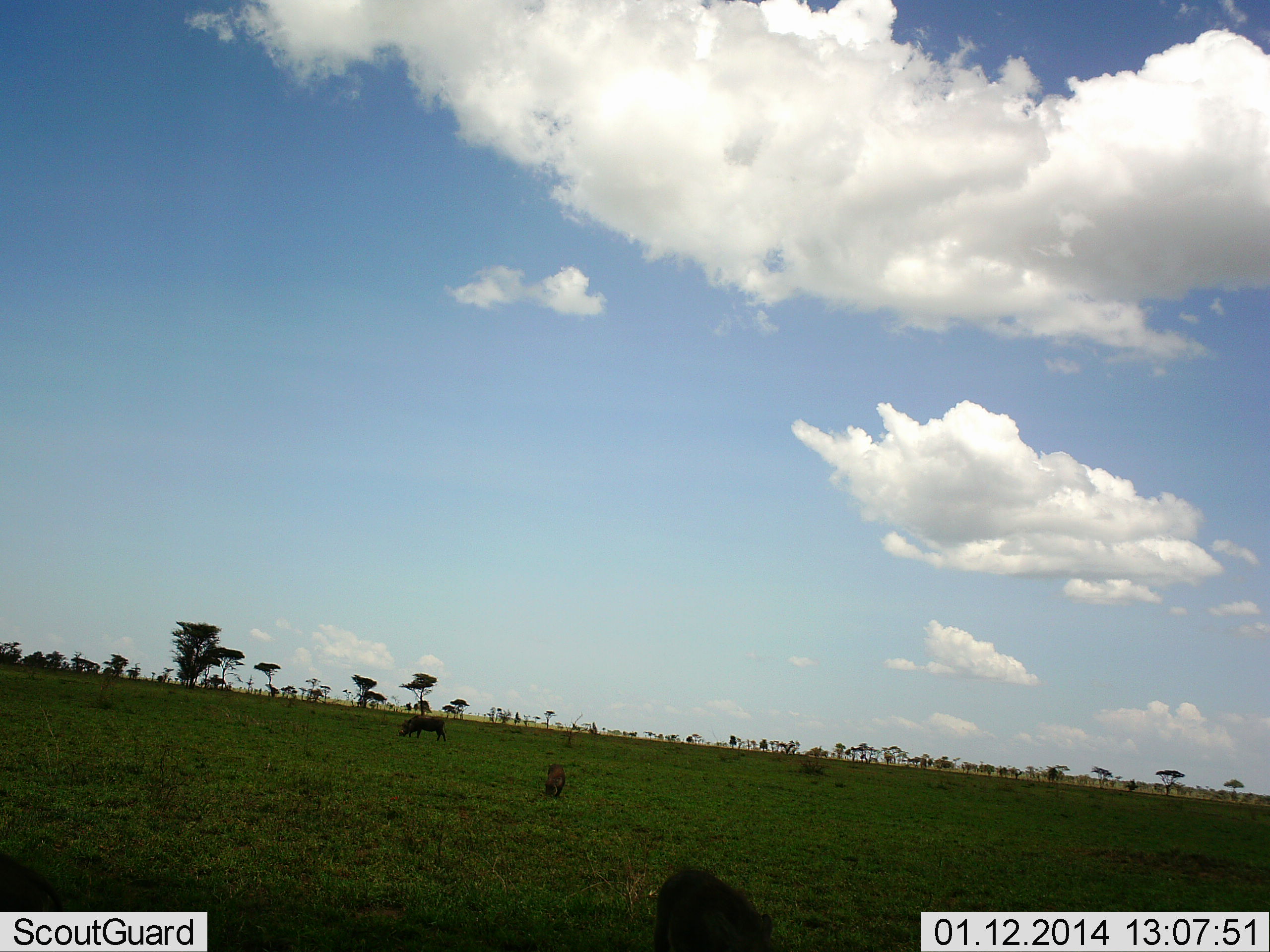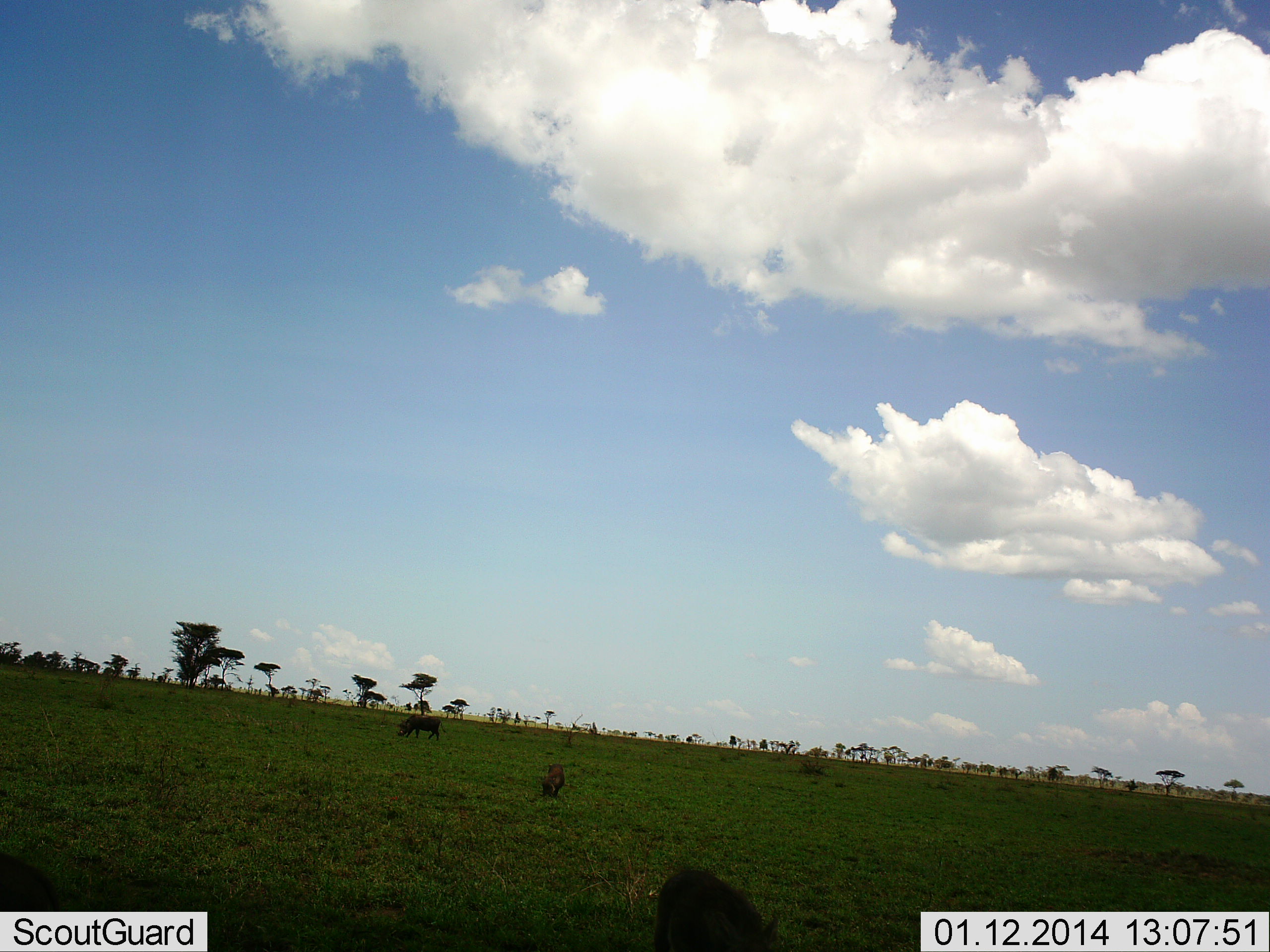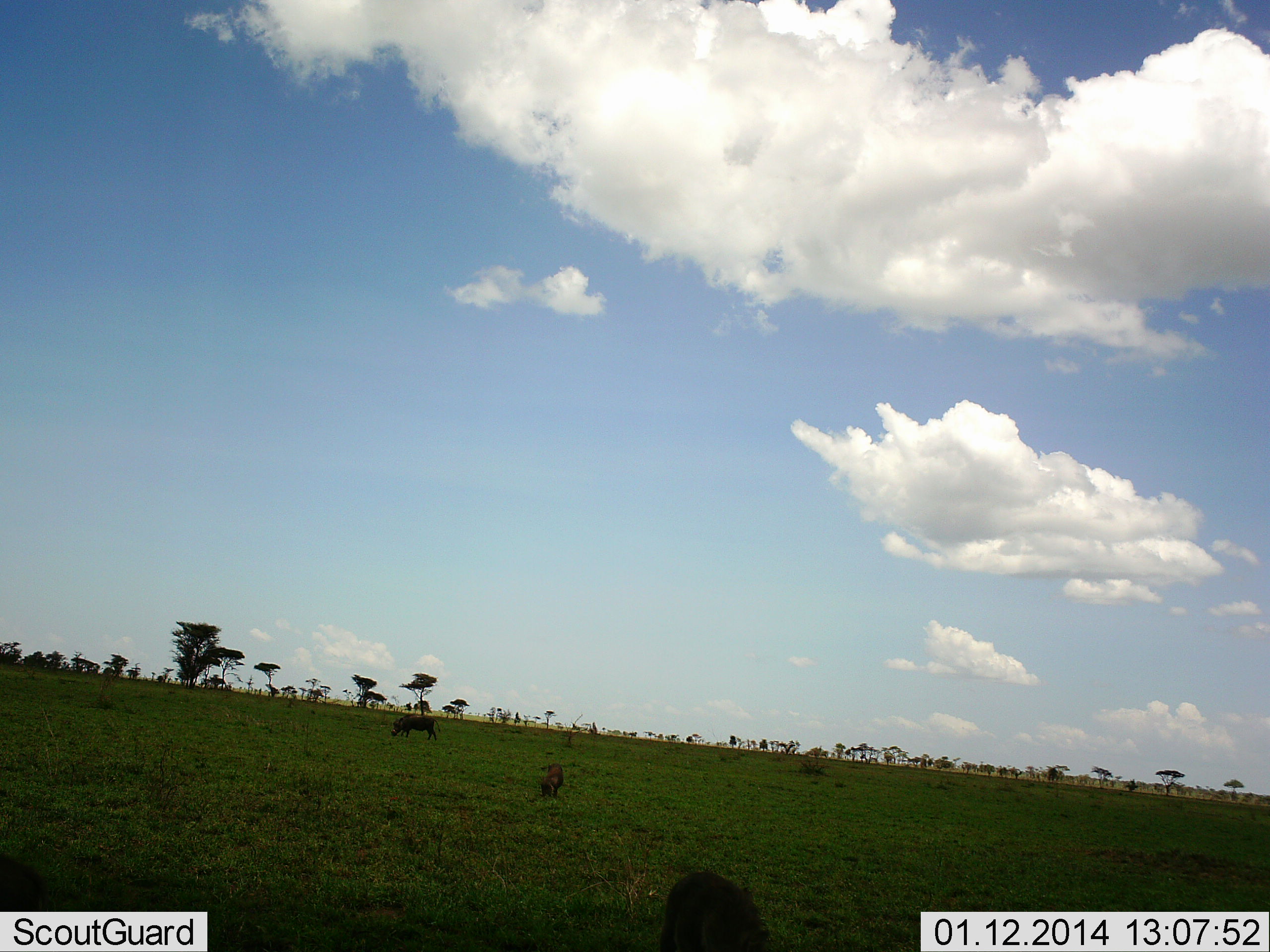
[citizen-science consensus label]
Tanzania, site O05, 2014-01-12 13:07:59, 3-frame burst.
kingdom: Animalia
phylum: Chordata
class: Mammalia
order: Artiodactyla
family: Suidae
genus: Phacochoerus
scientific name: Phacochoerus africanus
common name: warthog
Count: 3.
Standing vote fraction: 64%.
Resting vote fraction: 0%.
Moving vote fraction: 9%.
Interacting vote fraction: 0%.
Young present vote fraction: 0%.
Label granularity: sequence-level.